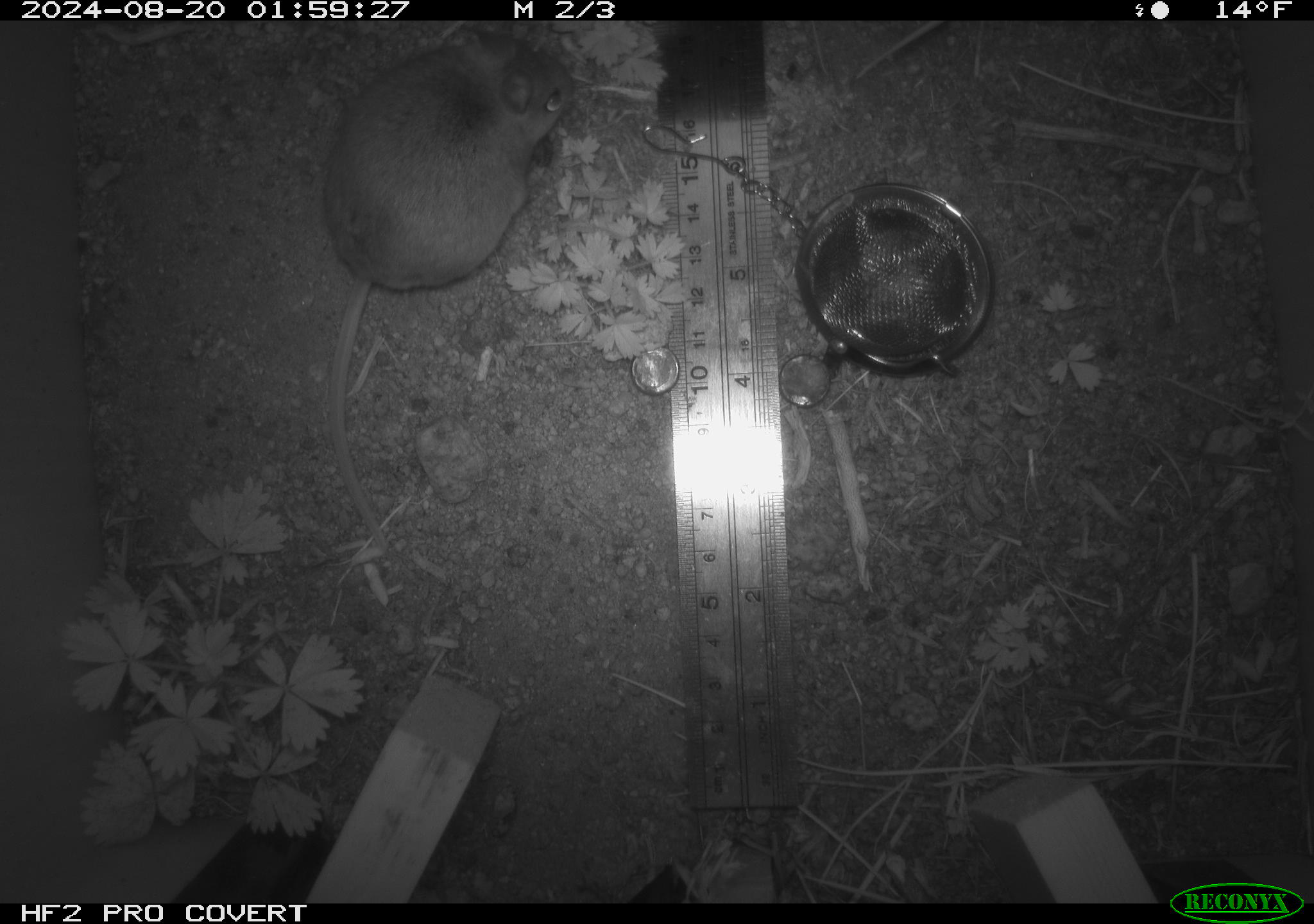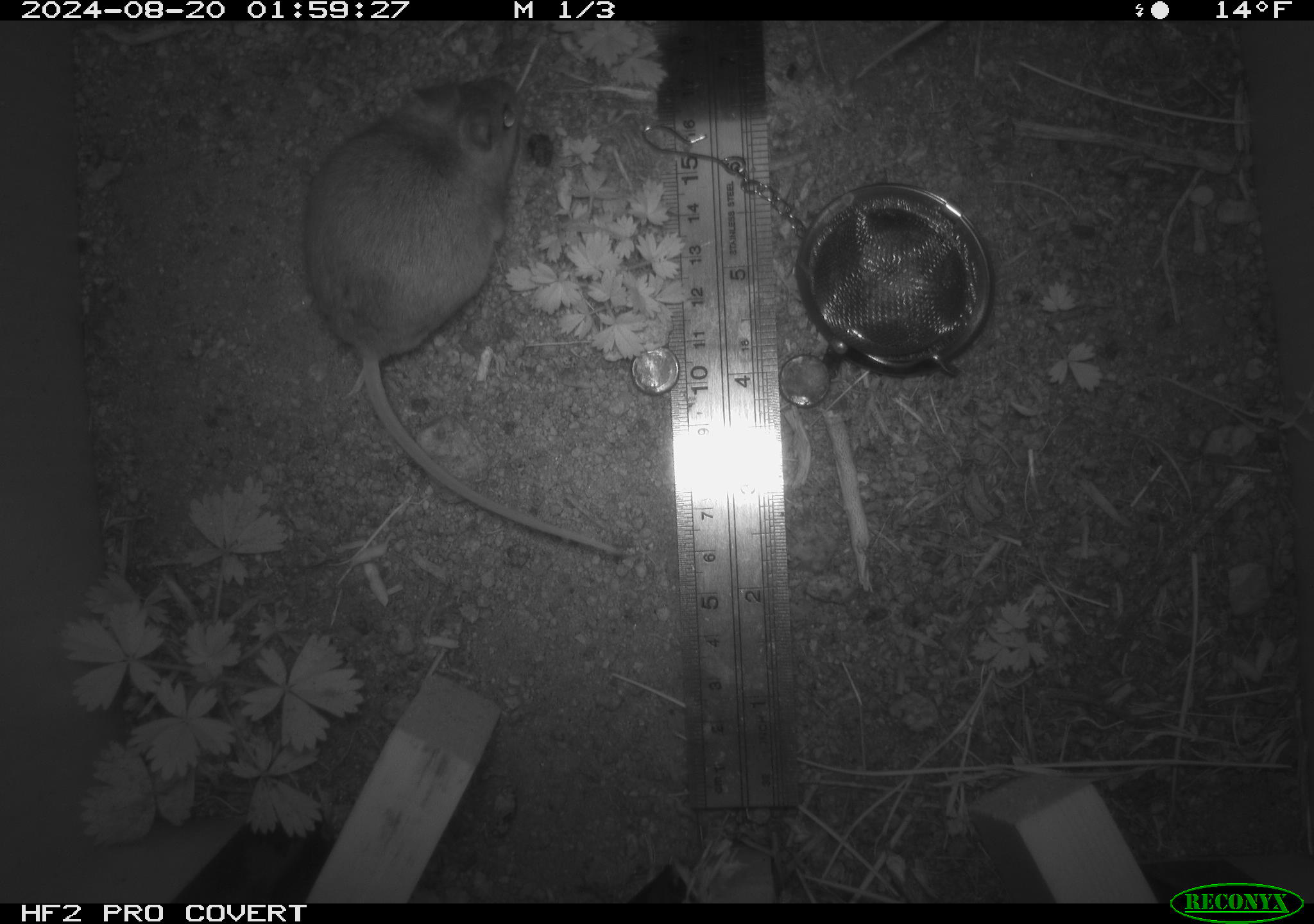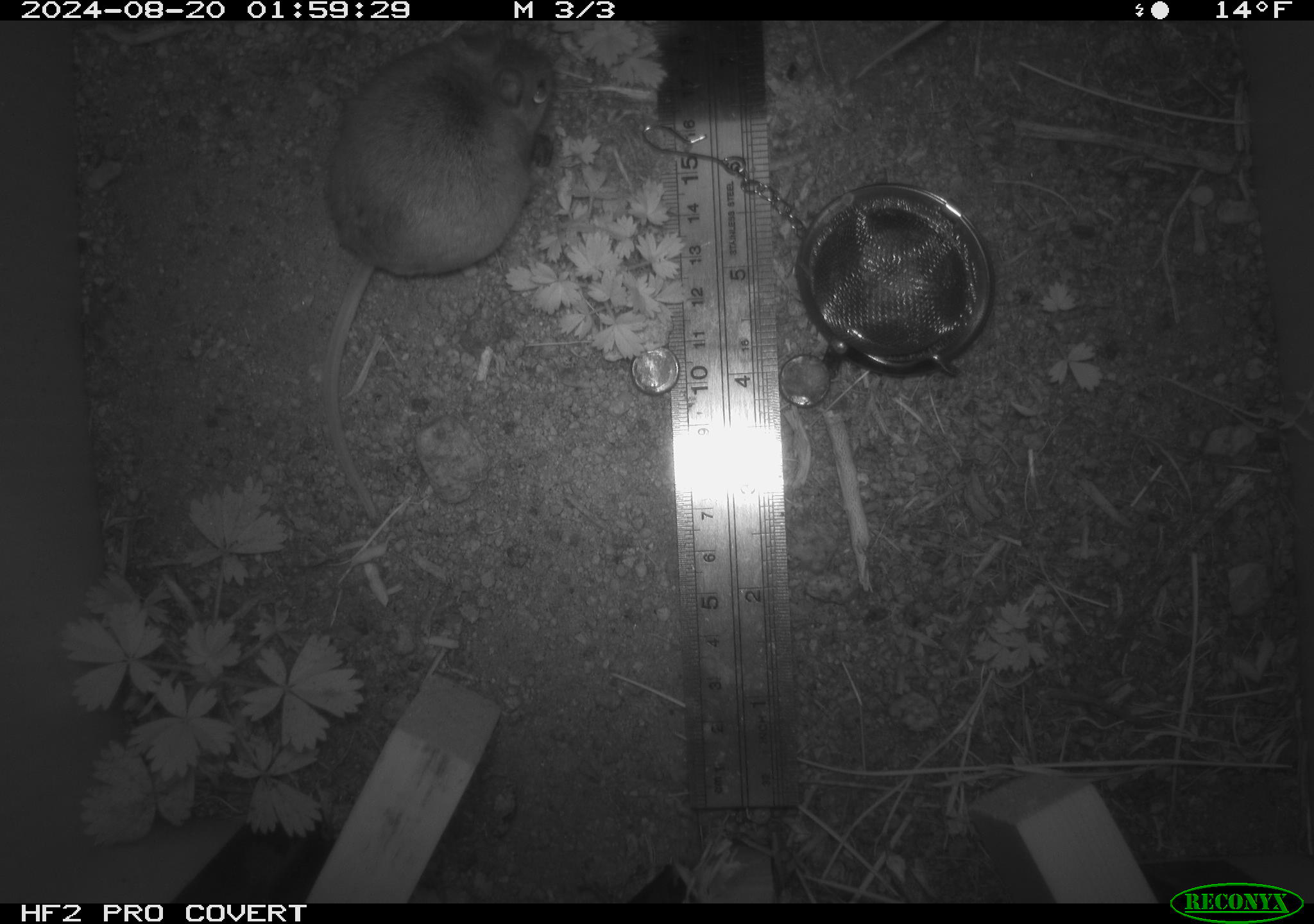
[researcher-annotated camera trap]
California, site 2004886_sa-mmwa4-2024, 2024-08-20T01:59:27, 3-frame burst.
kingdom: Animalia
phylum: Chordata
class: Mammalia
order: Rodentia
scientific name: Rodentia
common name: mouse species